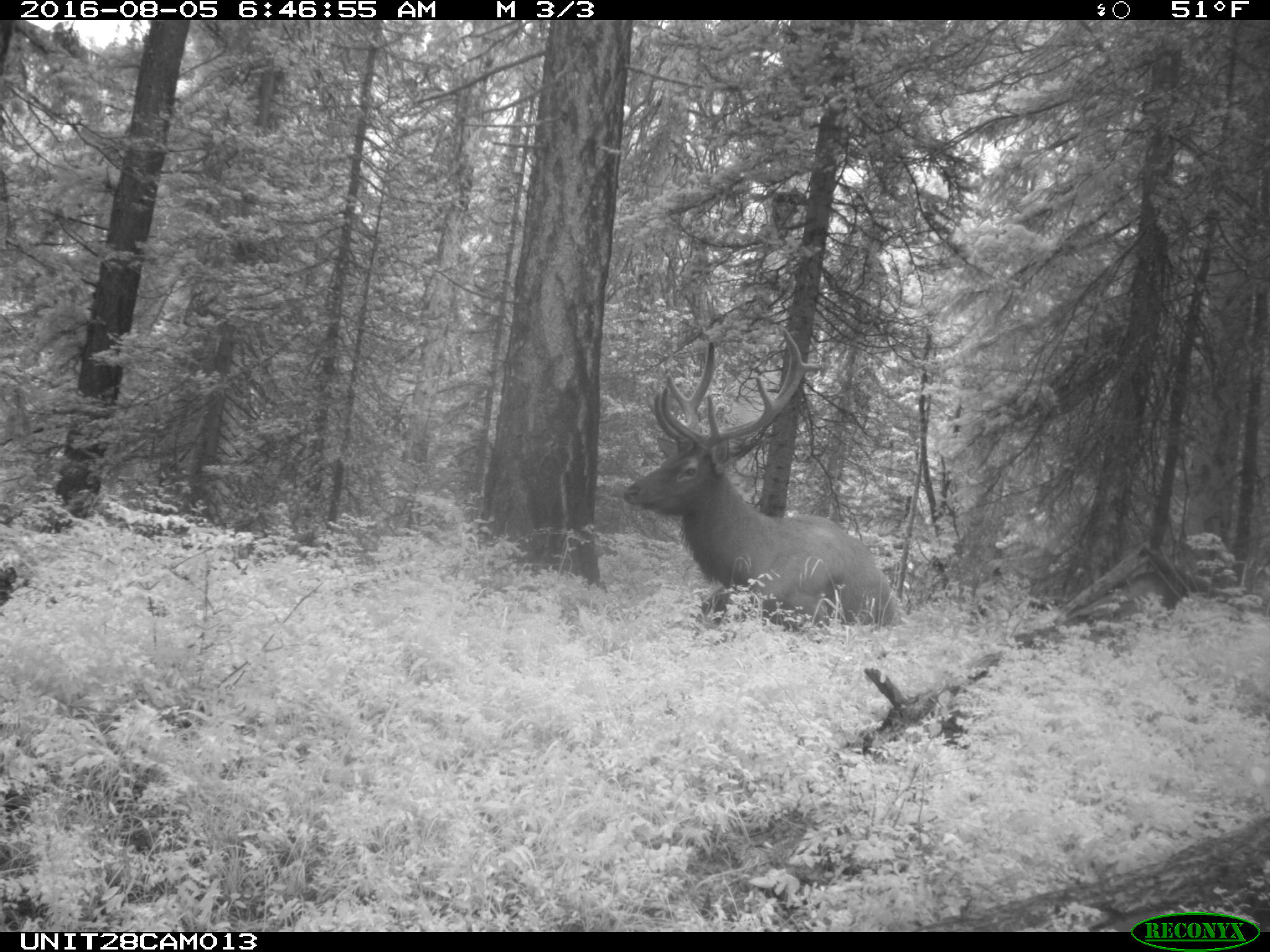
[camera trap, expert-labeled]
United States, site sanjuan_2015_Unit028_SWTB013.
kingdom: Animalia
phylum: Chordata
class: Mammalia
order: Artiodactyla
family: Cervidae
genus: Cervus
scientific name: Cervus elaphus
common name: red deer